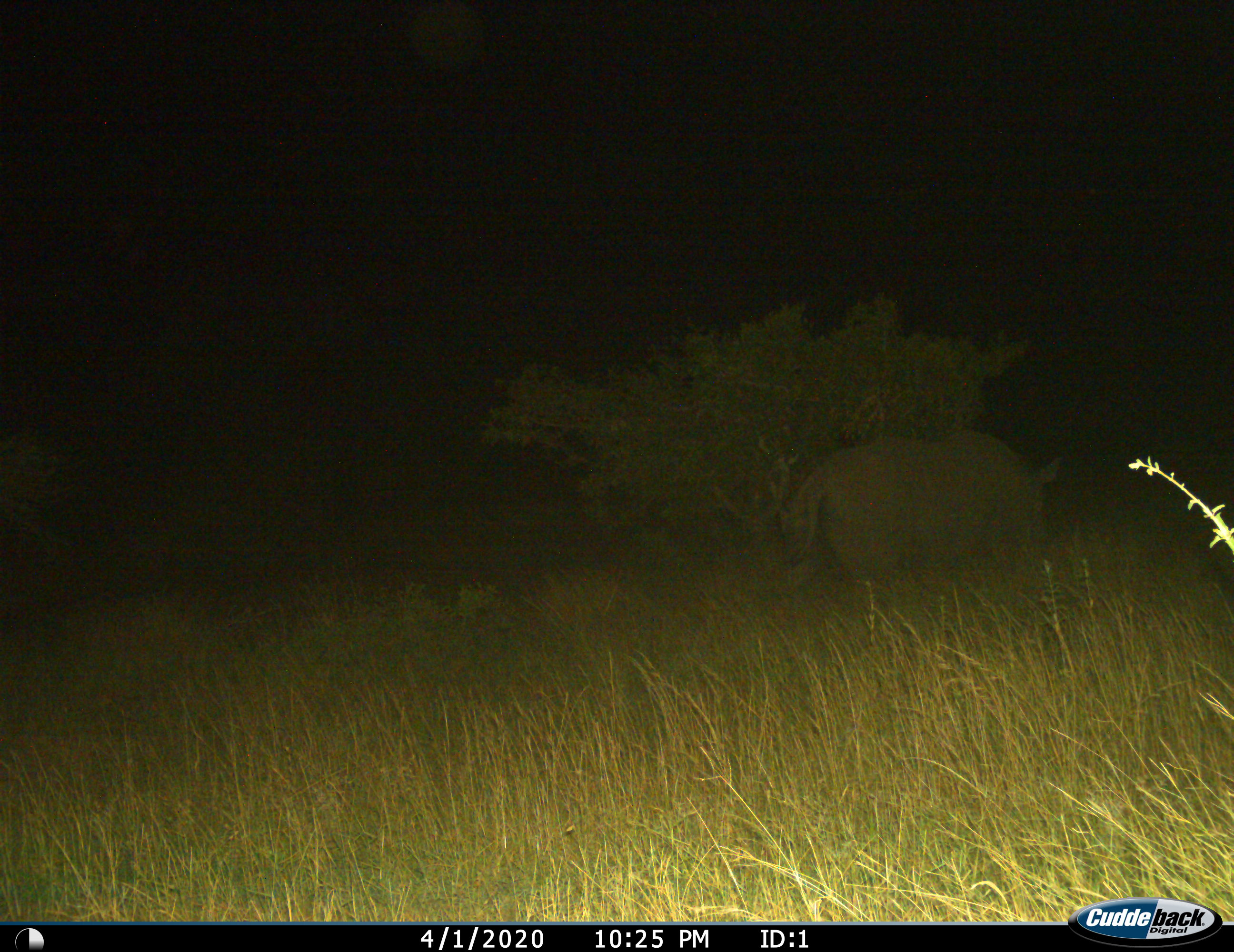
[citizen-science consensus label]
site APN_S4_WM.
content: unidentified animal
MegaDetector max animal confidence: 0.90